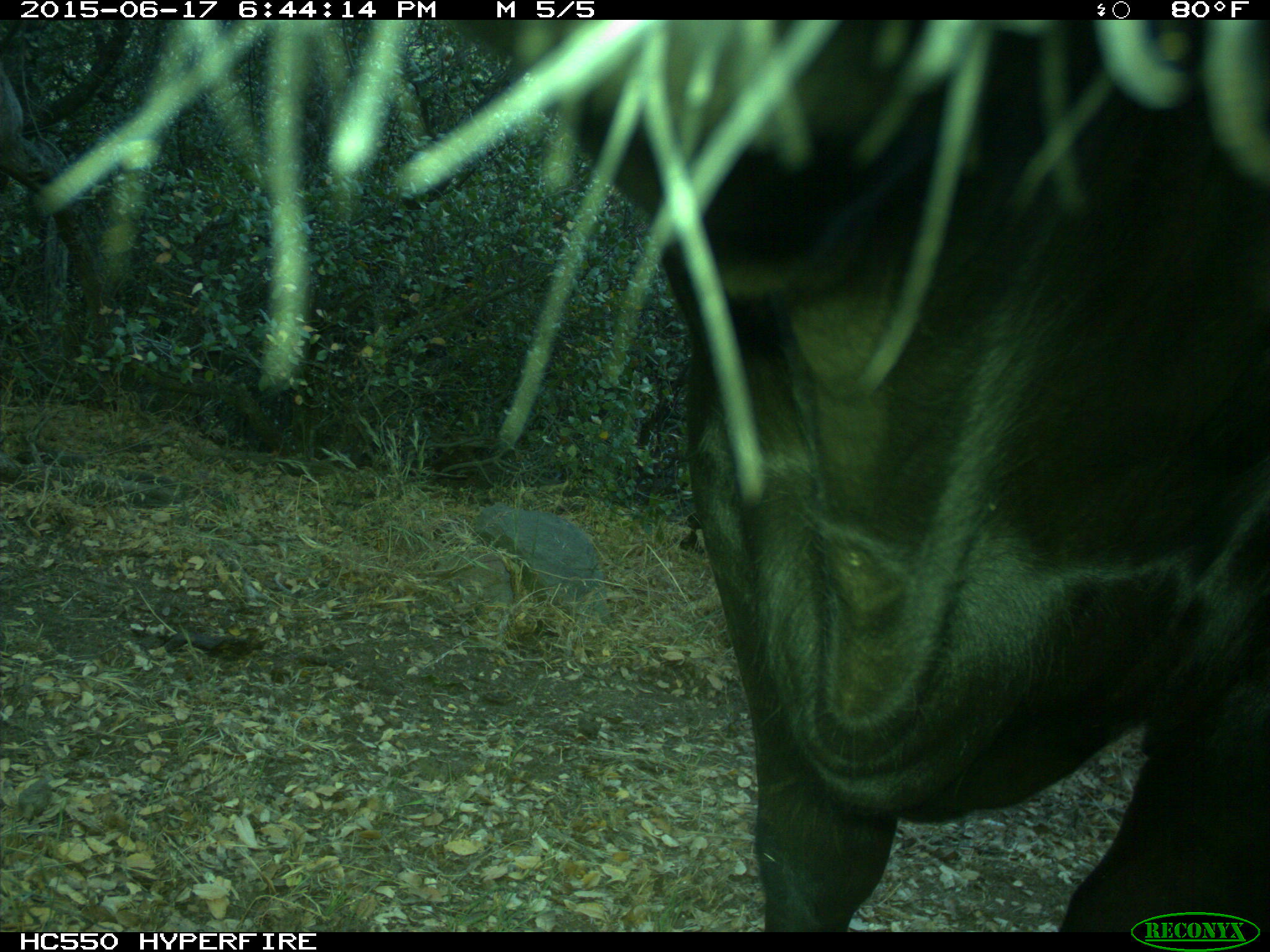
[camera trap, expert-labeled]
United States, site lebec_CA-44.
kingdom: Animalia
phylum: Chordata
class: Mammalia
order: Artiodactyla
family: Bovidae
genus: Bos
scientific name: Bos taurus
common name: domestic cow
Bos taurus (domestic cow).